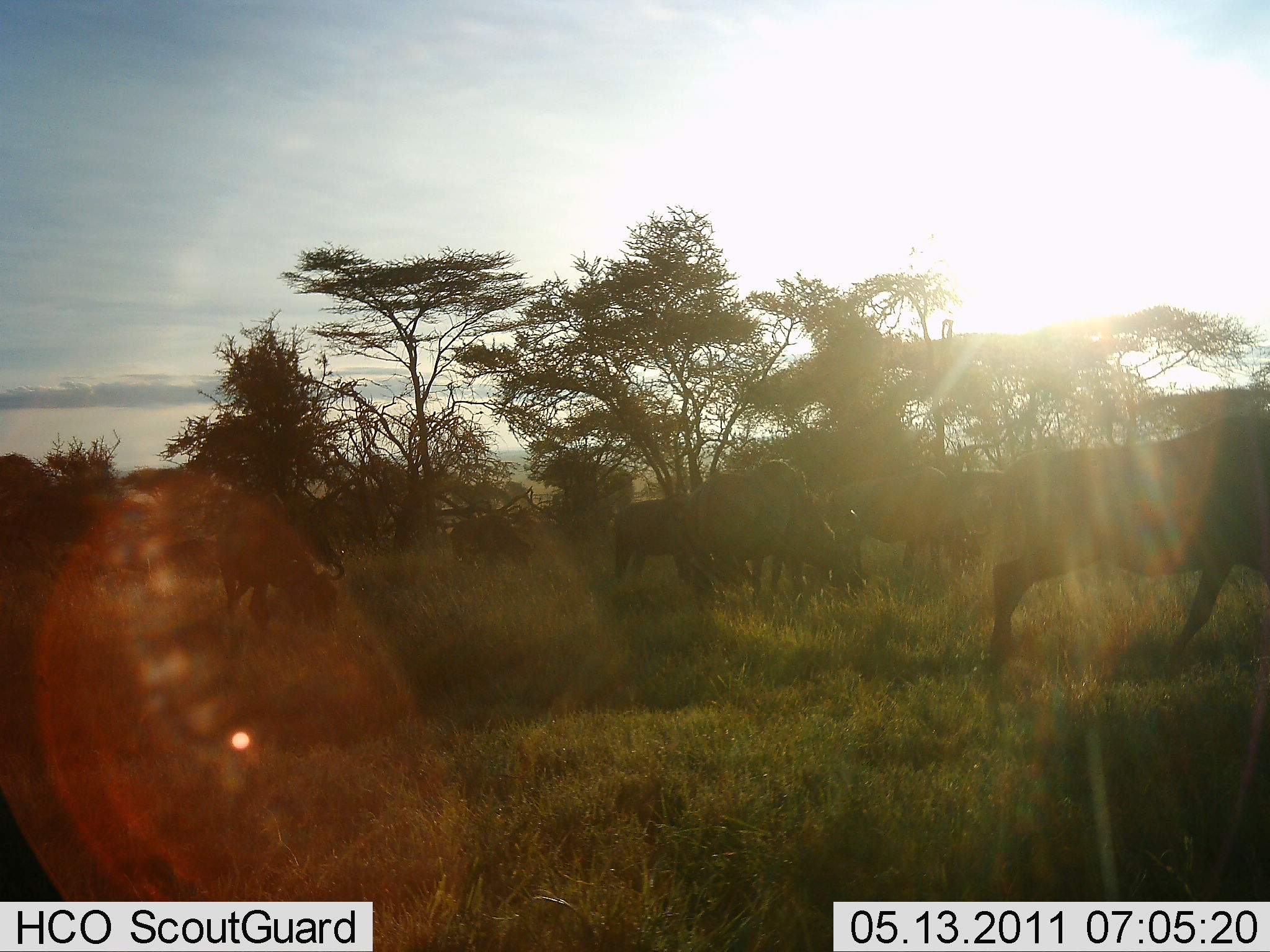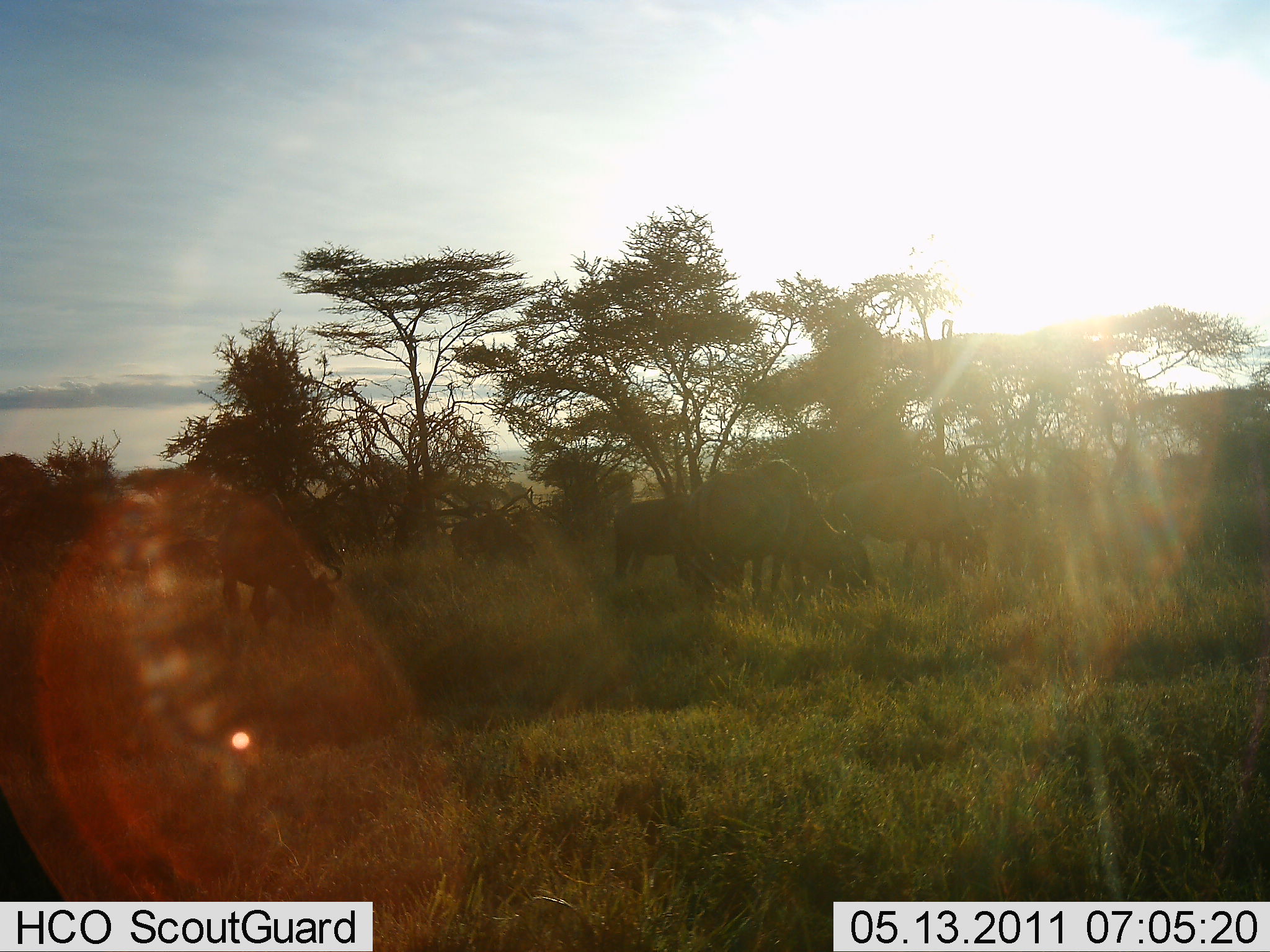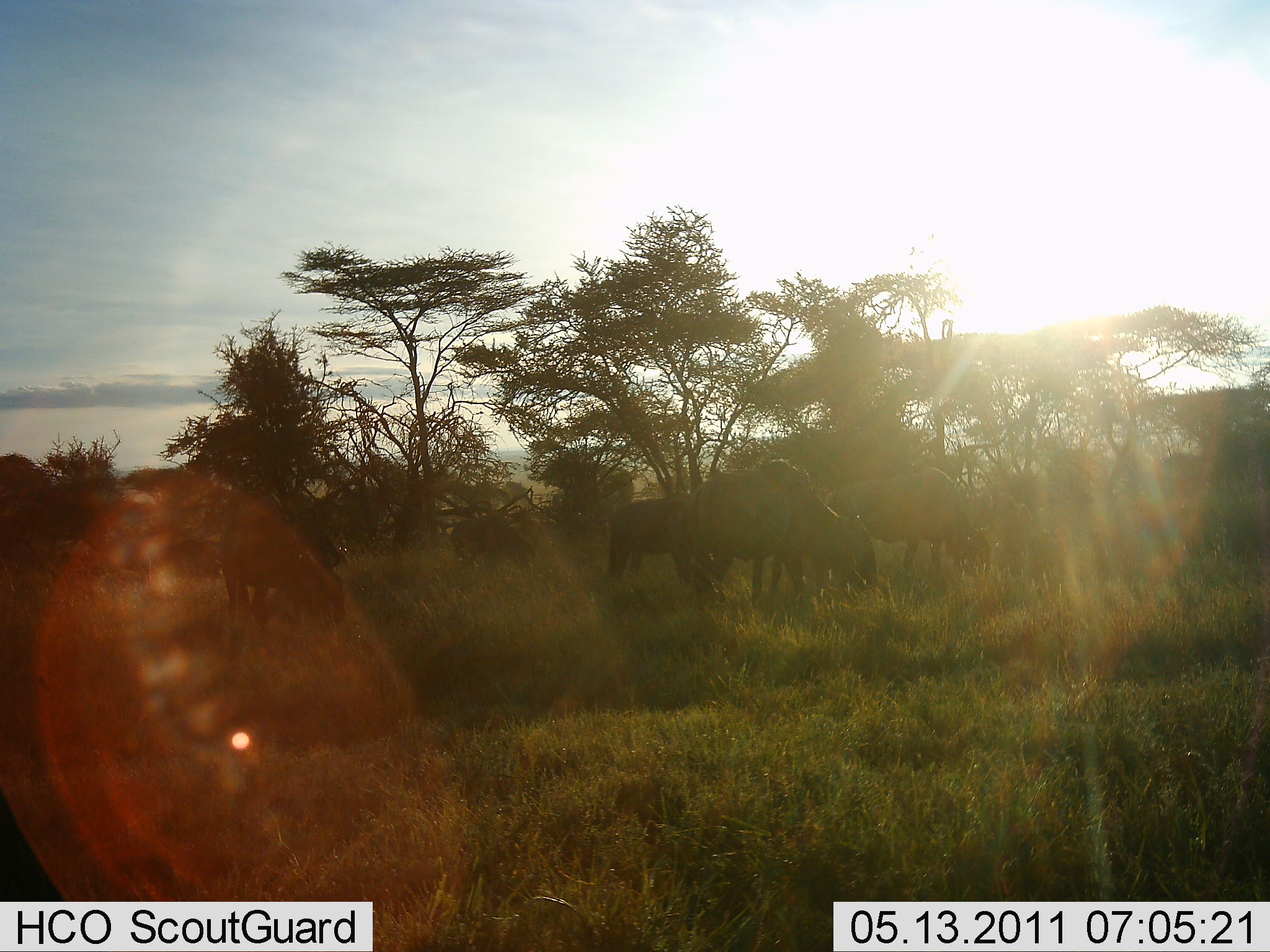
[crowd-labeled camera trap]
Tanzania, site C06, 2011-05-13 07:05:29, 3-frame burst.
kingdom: Animalia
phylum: Chordata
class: Mammalia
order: Artiodactyla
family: Bovidae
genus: Connochaetes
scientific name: Connochaetes taurinus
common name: blue wildebeest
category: wildebeest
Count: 8.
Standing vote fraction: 17%.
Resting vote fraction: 0%.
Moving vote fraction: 50%.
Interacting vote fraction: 17%.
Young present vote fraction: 8%.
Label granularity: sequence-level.